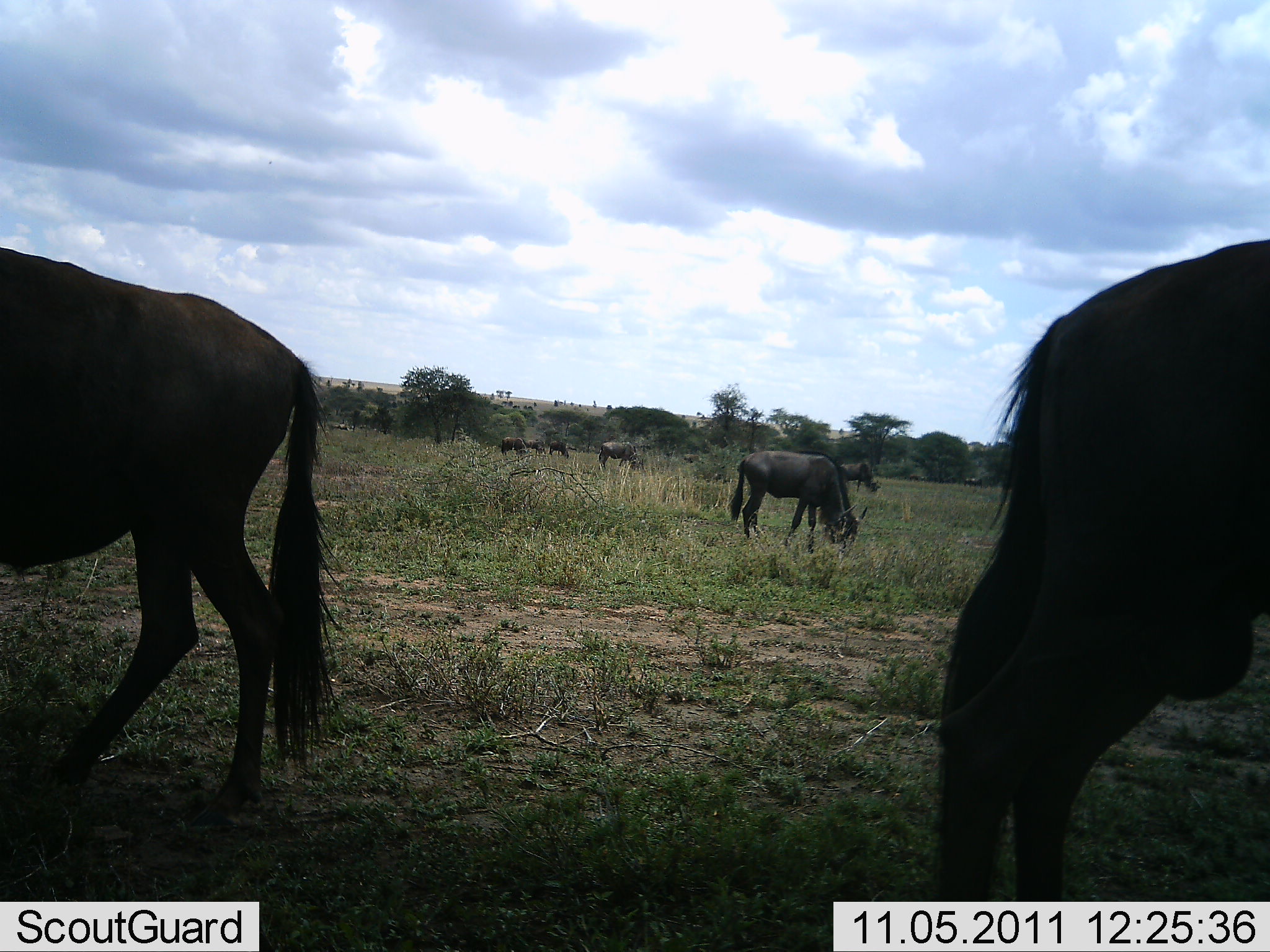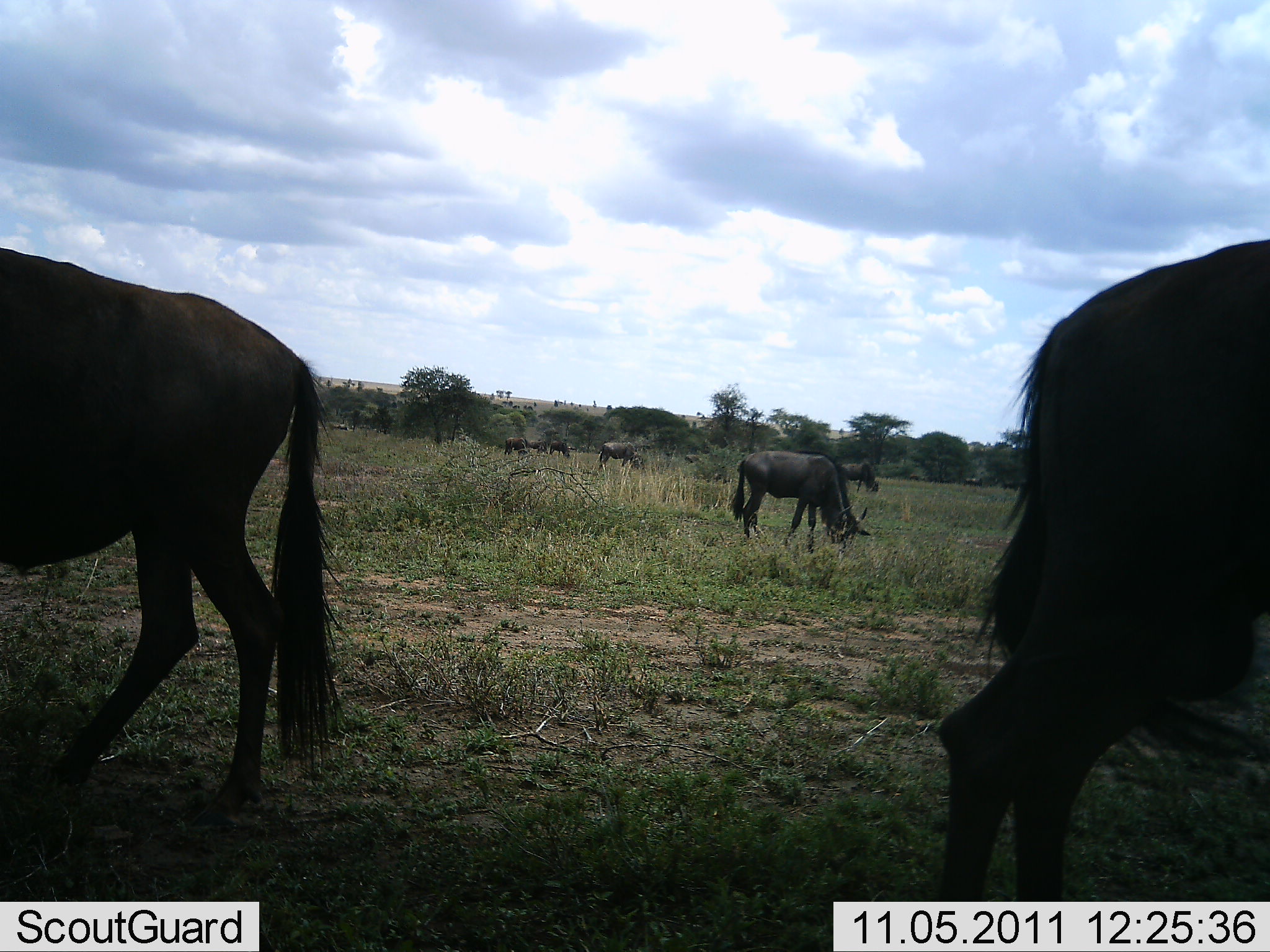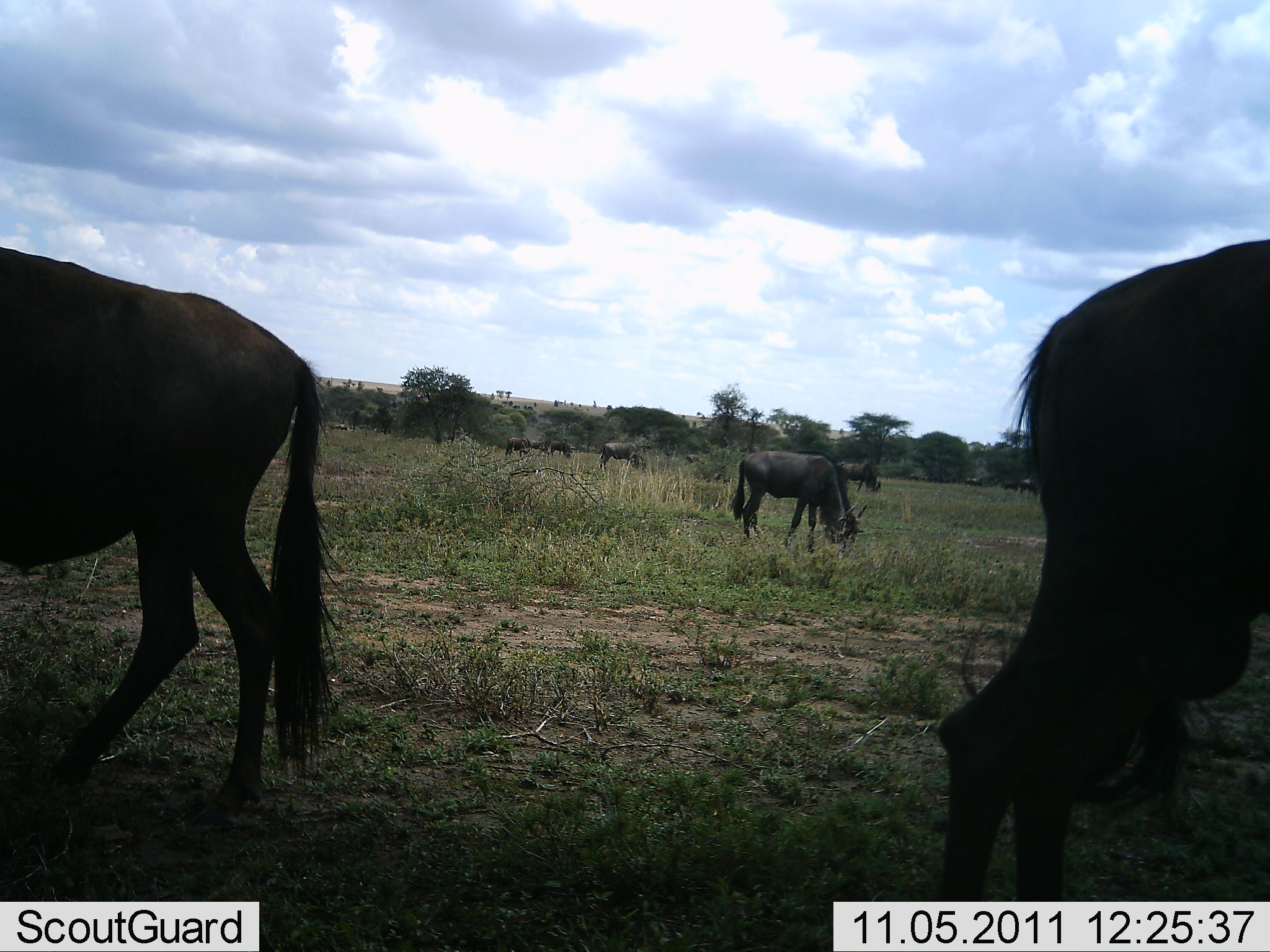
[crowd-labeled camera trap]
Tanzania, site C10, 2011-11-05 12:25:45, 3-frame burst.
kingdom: Animalia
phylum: Chordata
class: Mammalia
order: Artiodactyla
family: Bovidae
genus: Connochaetes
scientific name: Connochaetes taurinus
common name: blue wildebeest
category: wildebeest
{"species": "wildebeest (blue wildebeest) (Connochaetes taurinus)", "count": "7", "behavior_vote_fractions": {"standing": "31%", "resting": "0%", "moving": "15%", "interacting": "0%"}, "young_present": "0%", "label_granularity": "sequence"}